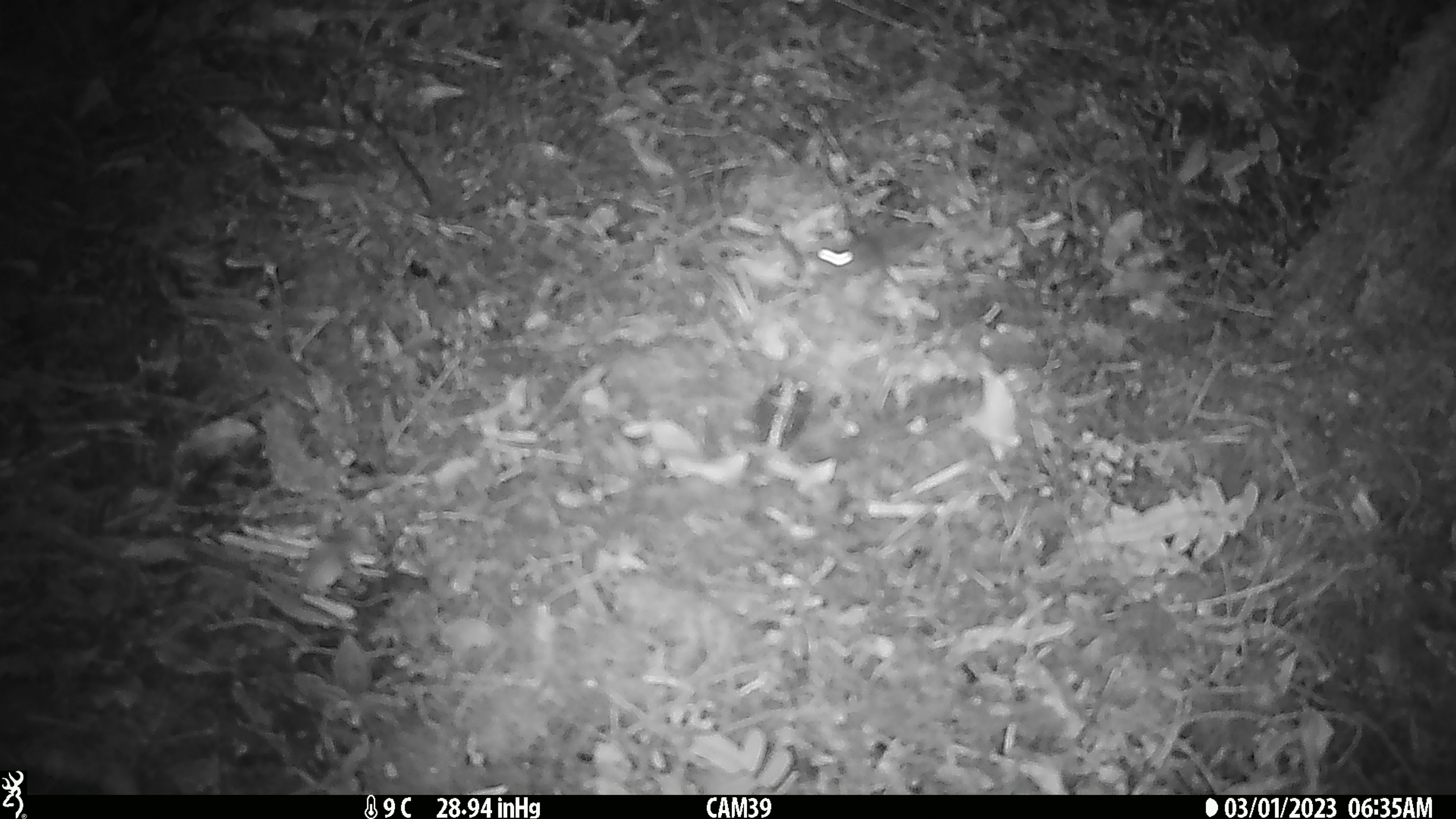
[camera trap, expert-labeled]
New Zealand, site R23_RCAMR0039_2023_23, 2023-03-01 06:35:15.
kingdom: Animalia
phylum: Chordata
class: Mammalia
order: Rodentia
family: Muridae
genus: Mus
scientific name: Mus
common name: mouse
Mouse (Mus).